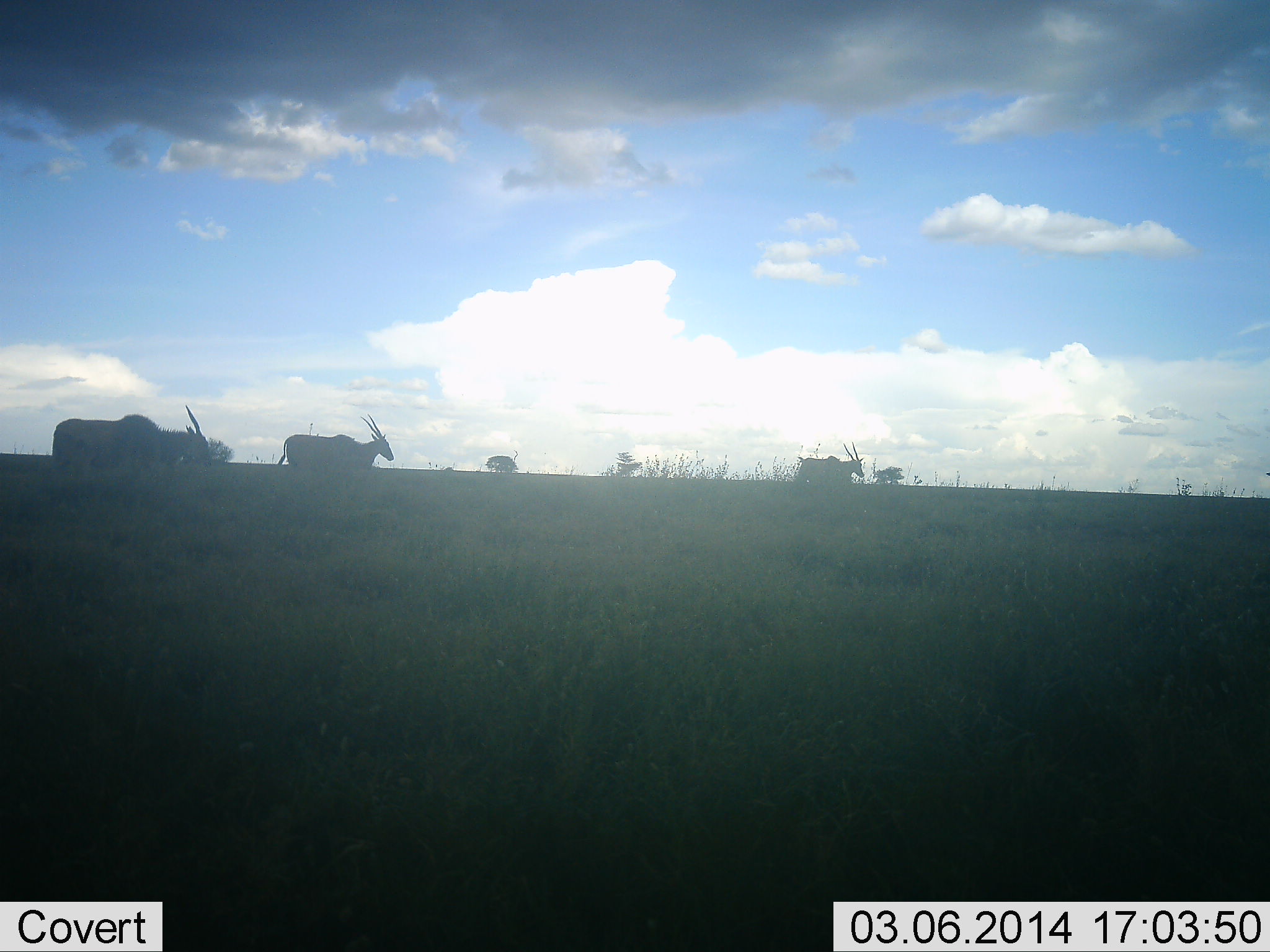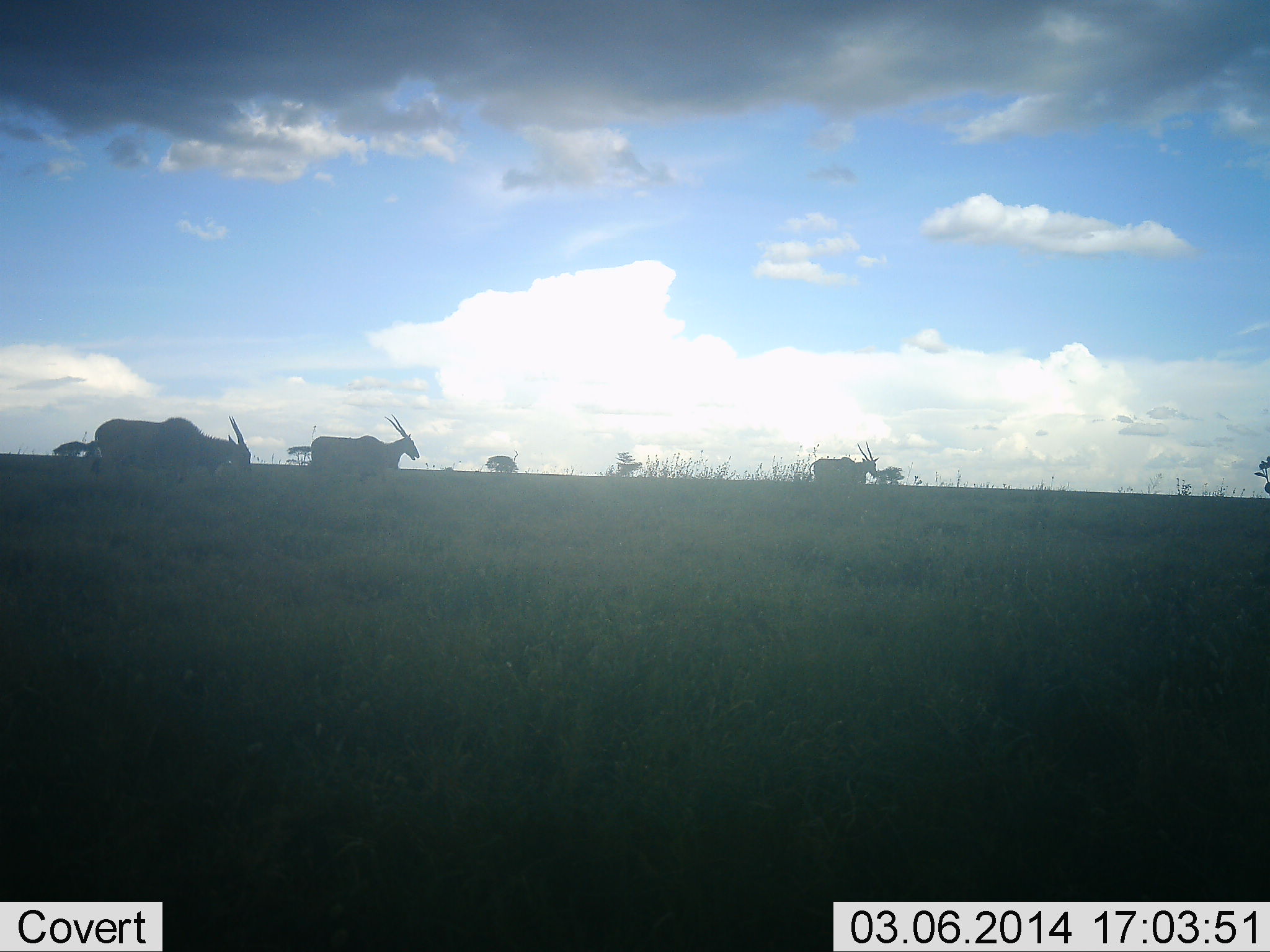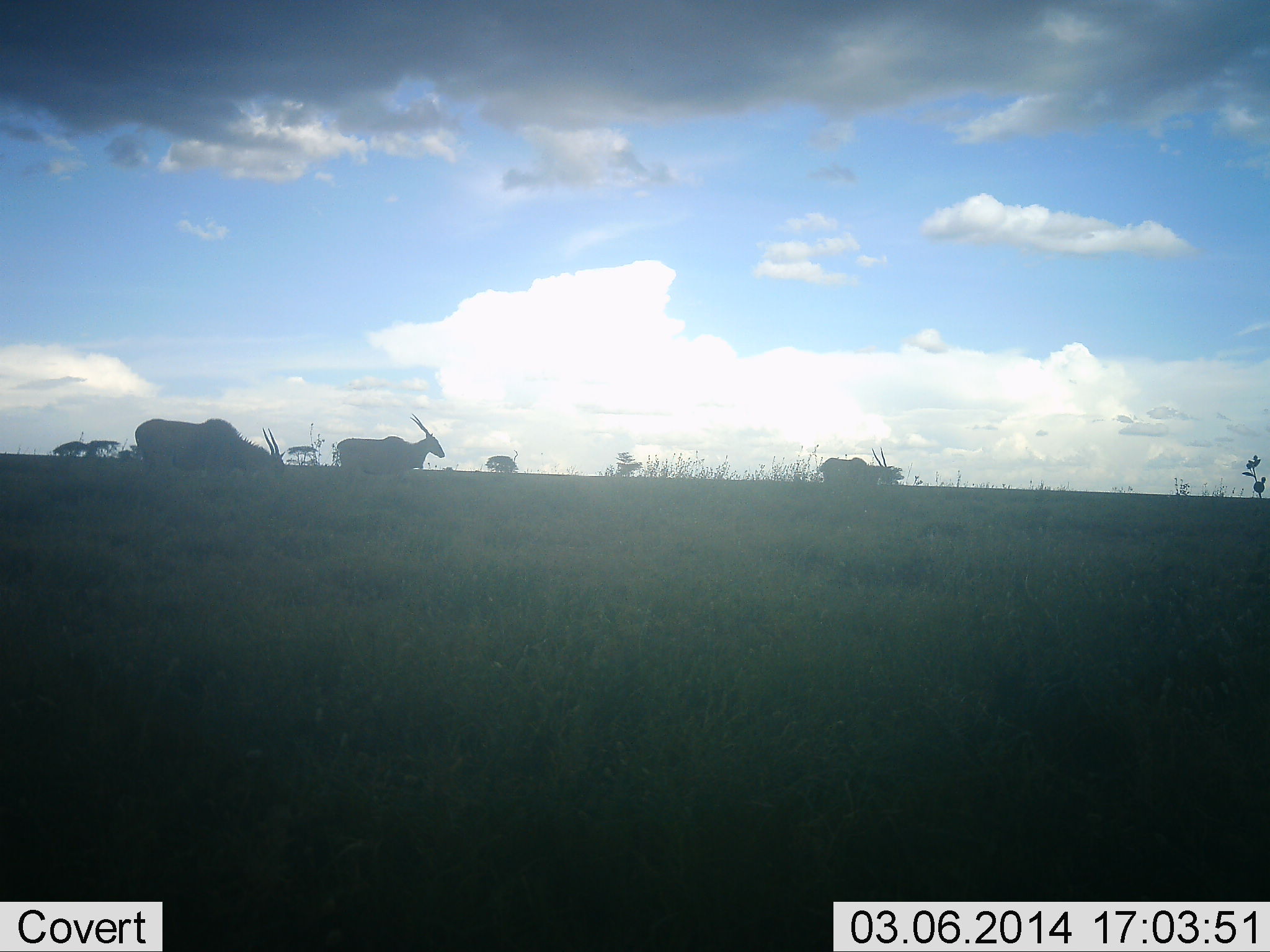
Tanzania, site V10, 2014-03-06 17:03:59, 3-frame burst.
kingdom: Animalia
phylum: Chordata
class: Mammalia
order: Artiodactyla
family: Bovidae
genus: Tragelaphus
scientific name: Tragelaphus oryx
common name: eland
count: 3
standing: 10%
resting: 0%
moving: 100%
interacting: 0%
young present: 0%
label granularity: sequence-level